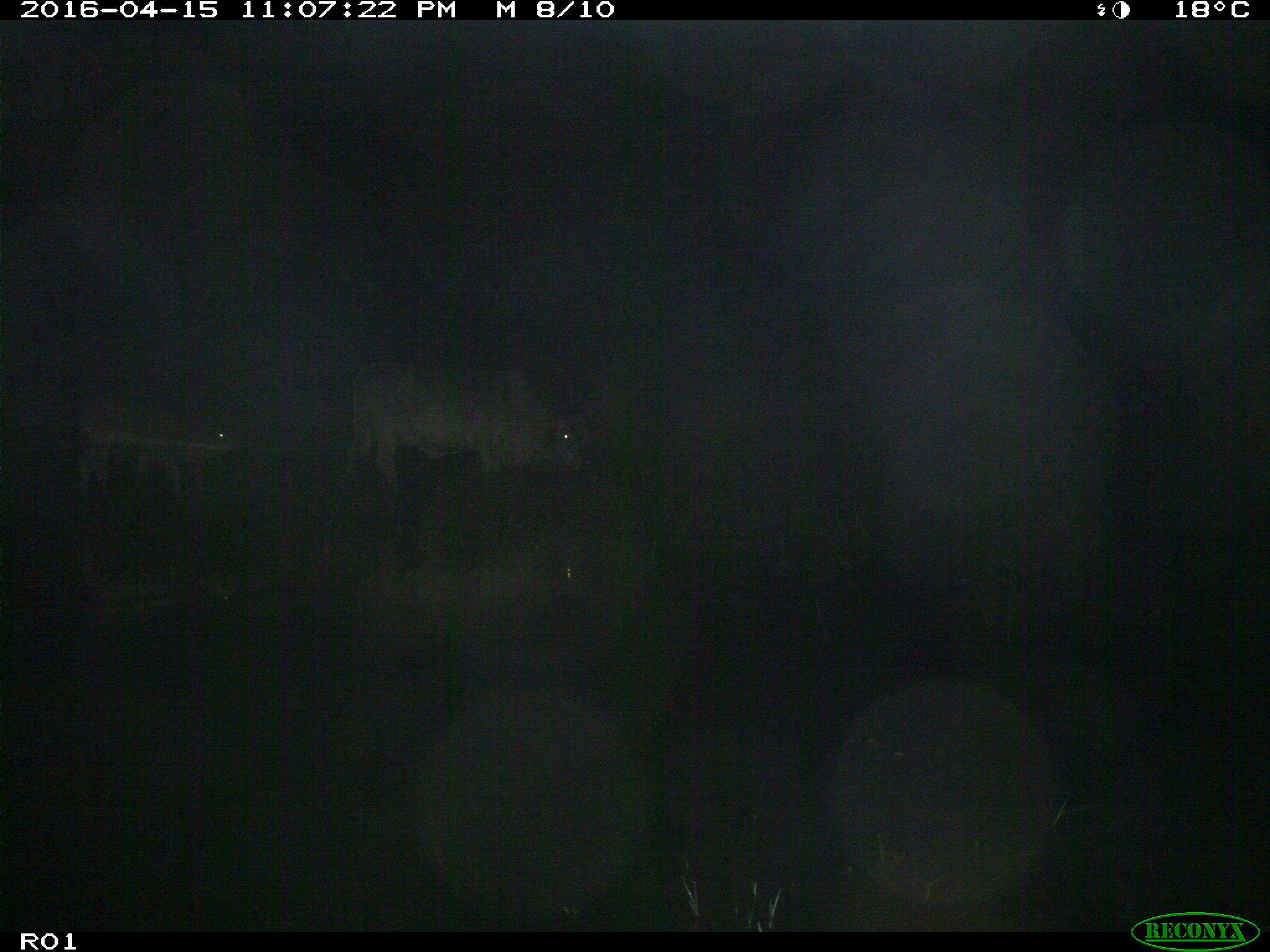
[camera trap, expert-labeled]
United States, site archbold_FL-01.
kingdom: Animalia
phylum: Chordata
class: Mammalia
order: Artiodactyla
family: Bovidae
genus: Bos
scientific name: Bos taurus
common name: domestic cow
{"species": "Bos taurus (domestic cow)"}